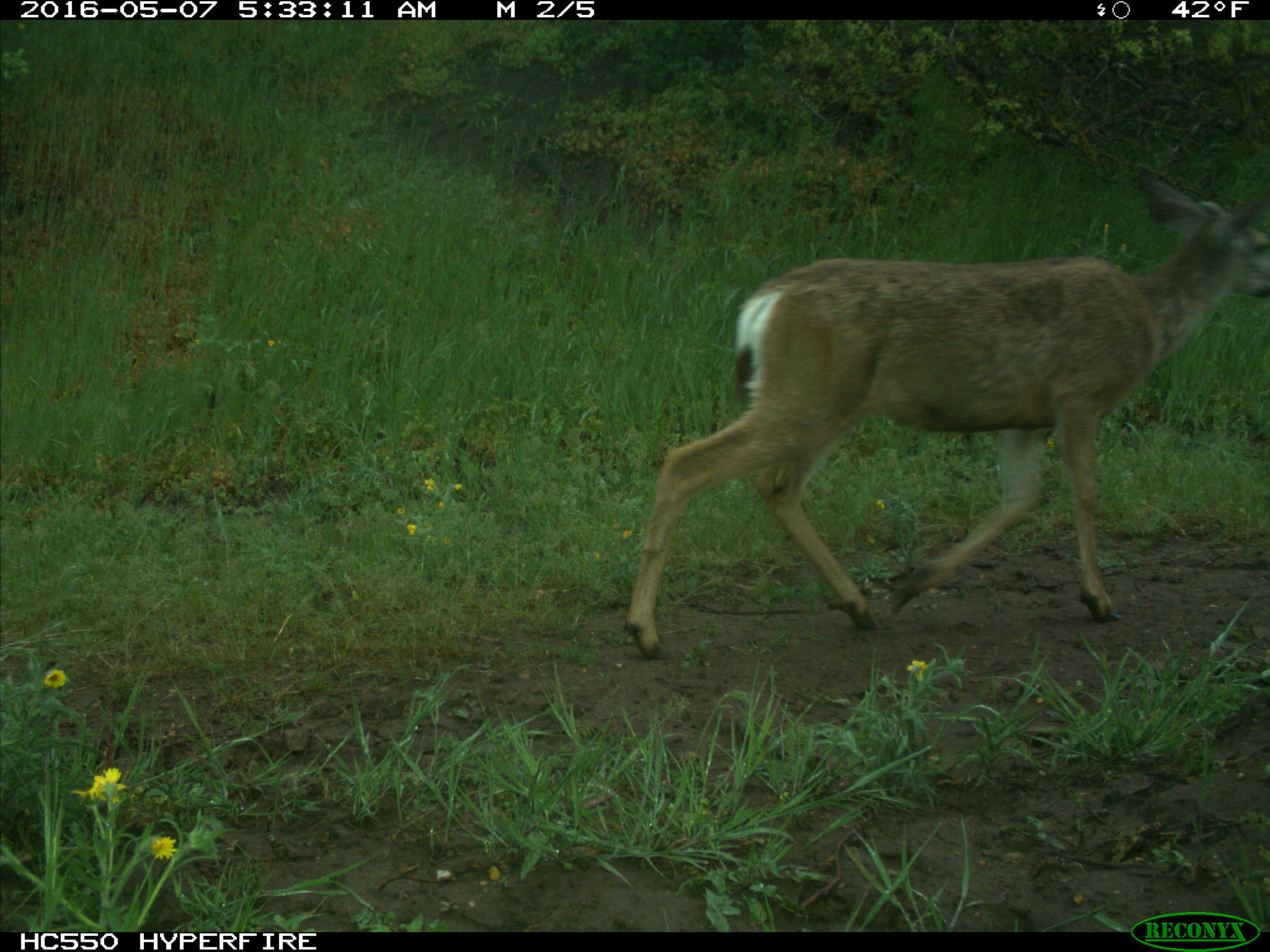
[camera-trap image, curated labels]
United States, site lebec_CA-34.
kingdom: Animalia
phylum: Chordata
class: Mammalia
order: Artiodactyla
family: Cervidae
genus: Odocoileus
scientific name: Odocoileus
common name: deer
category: unidentified deer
Unidentified deer (deer) (Odocoileus).